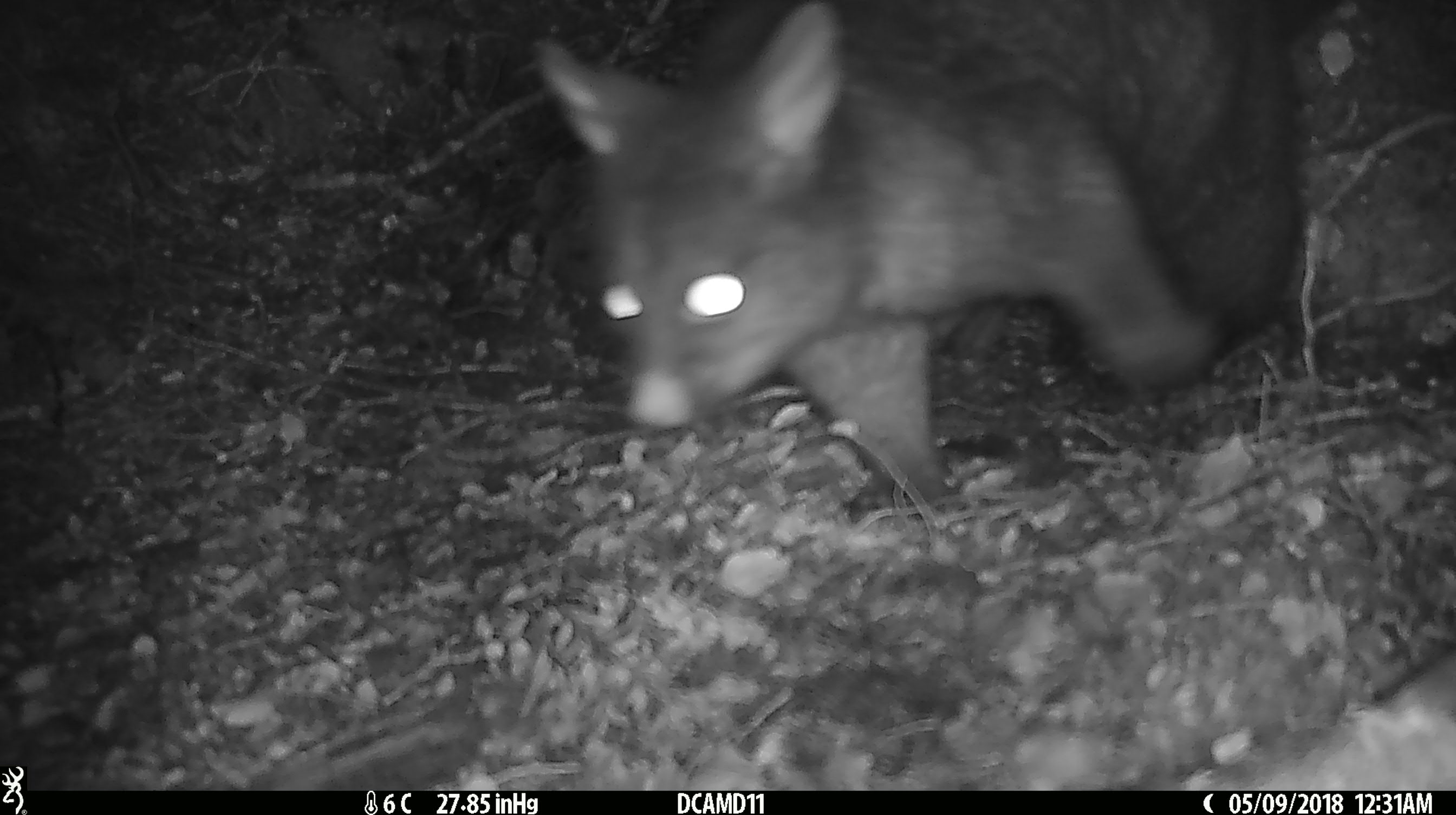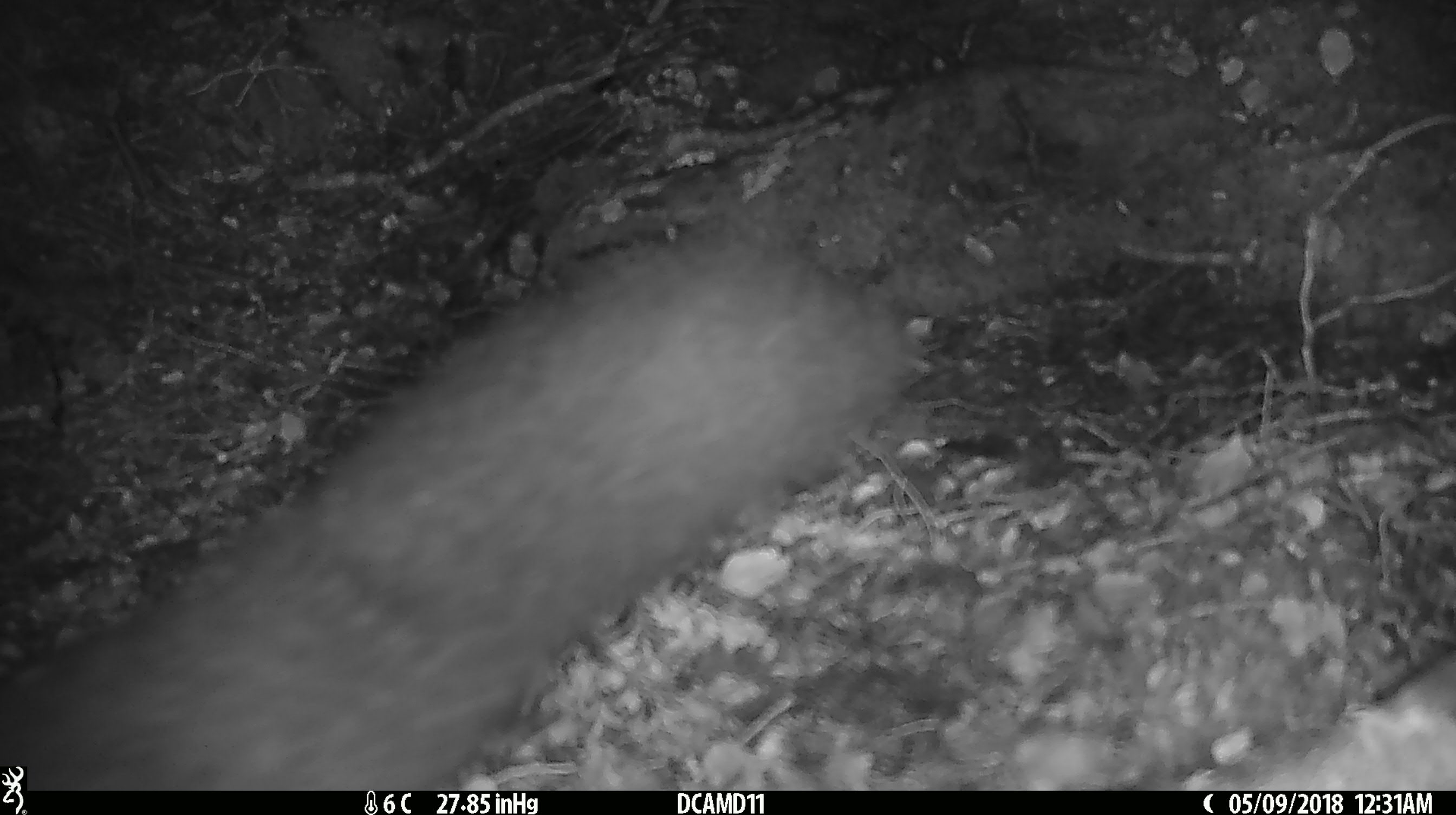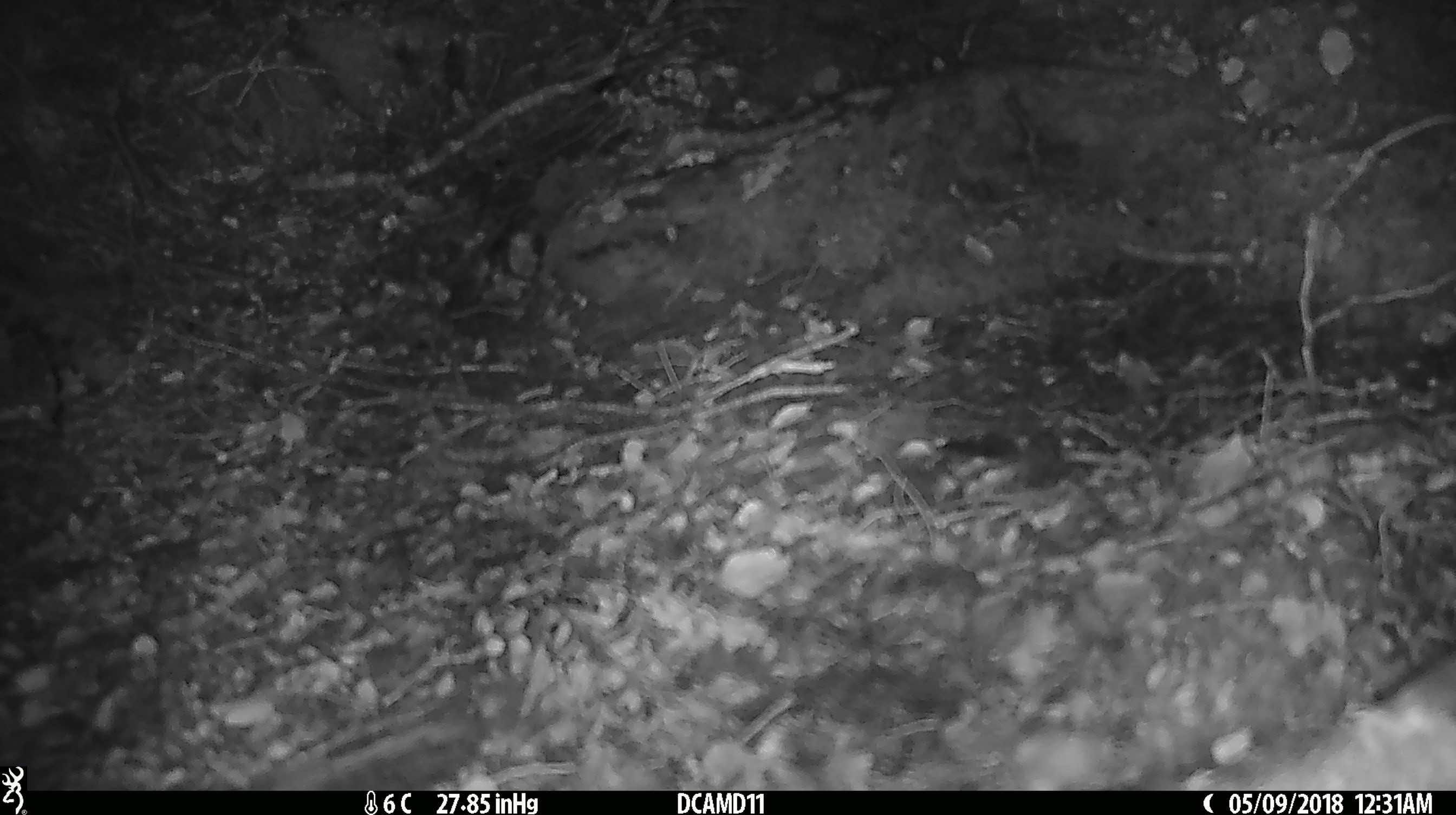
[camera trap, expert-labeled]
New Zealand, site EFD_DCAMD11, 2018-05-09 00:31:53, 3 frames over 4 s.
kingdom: Animalia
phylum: Chordata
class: Mammalia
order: Diprotodontia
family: Phalangeridae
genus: Trichosurus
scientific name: Trichosurus vulpecula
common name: common brushtail possum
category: possum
Possum (common brushtail possum) (Trichosurus vulpecula).